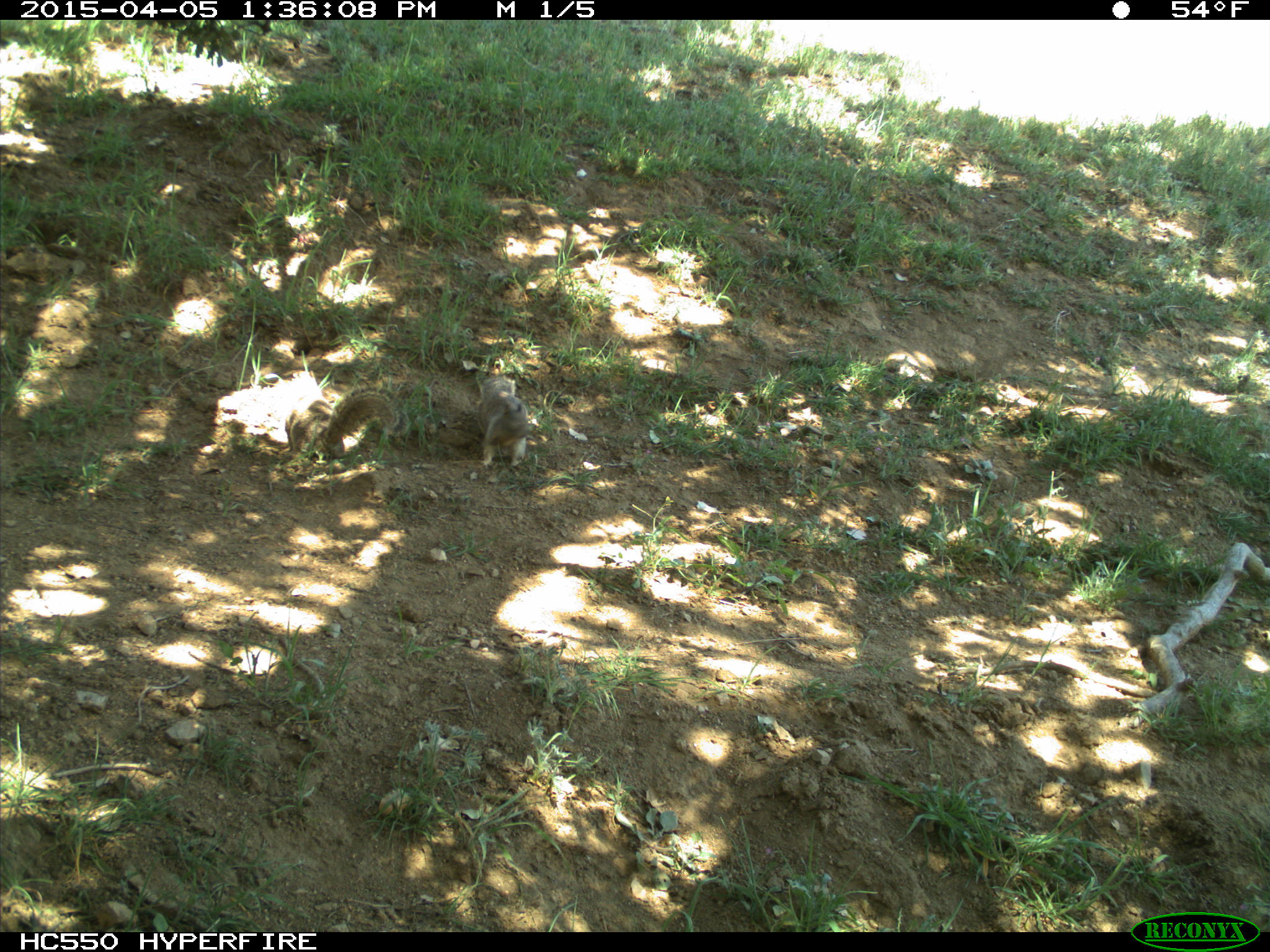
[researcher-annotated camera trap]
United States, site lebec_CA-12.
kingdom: Animalia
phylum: Chordata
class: Mammalia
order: Rodentia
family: Sciuridae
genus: Otospermophilus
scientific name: Otospermophilus beecheyi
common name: california ground squirrel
Otospermophilus beecheyi (california ground squirrel).